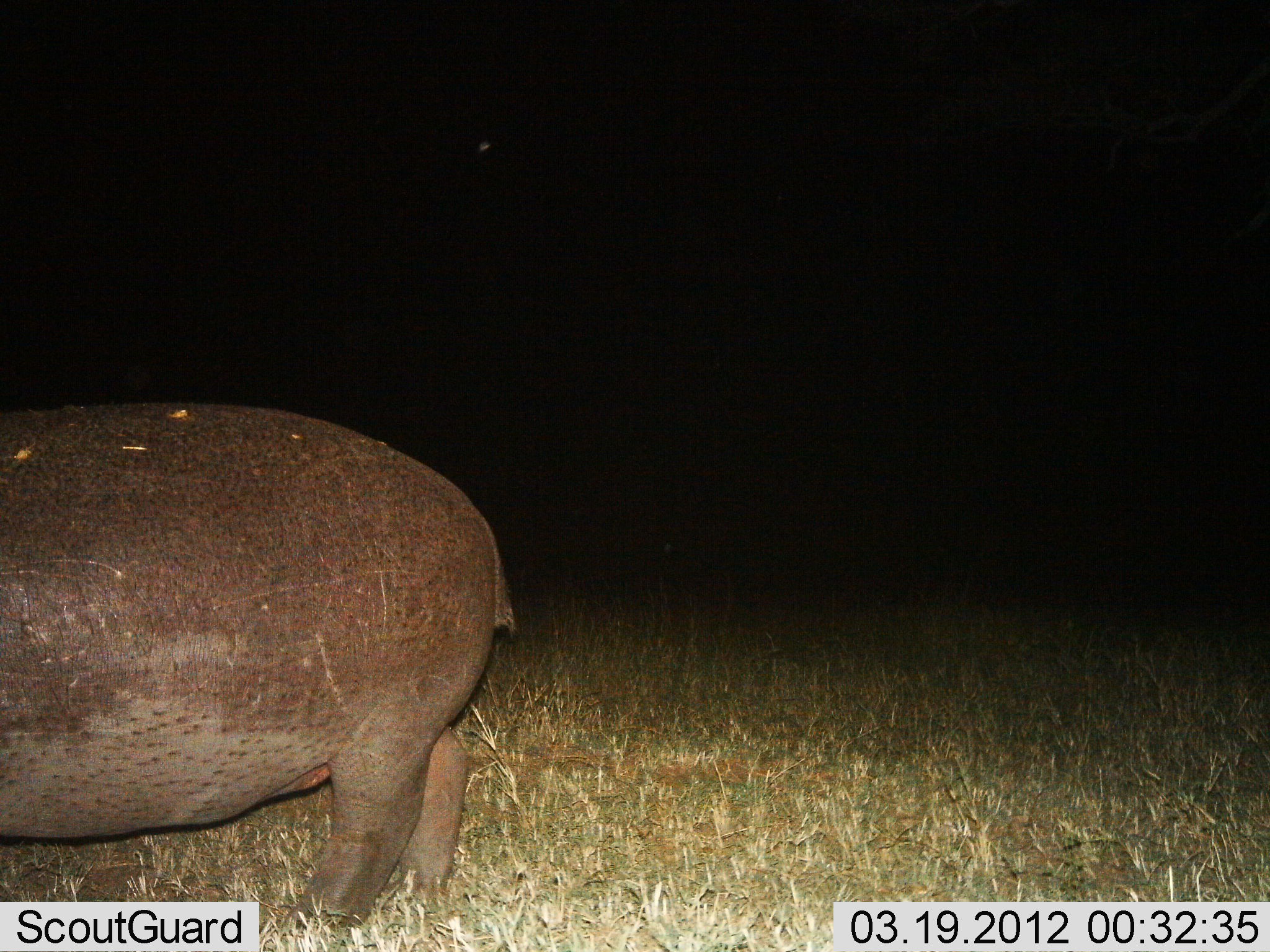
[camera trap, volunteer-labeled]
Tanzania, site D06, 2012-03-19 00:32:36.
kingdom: Animalia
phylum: Chordata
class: Mammalia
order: Artiodactyla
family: Hippopotamidae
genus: Hippopotamus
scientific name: Hippopotamus amphibius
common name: hippopotamus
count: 1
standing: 71%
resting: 0%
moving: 24%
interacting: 0%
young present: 0%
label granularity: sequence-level